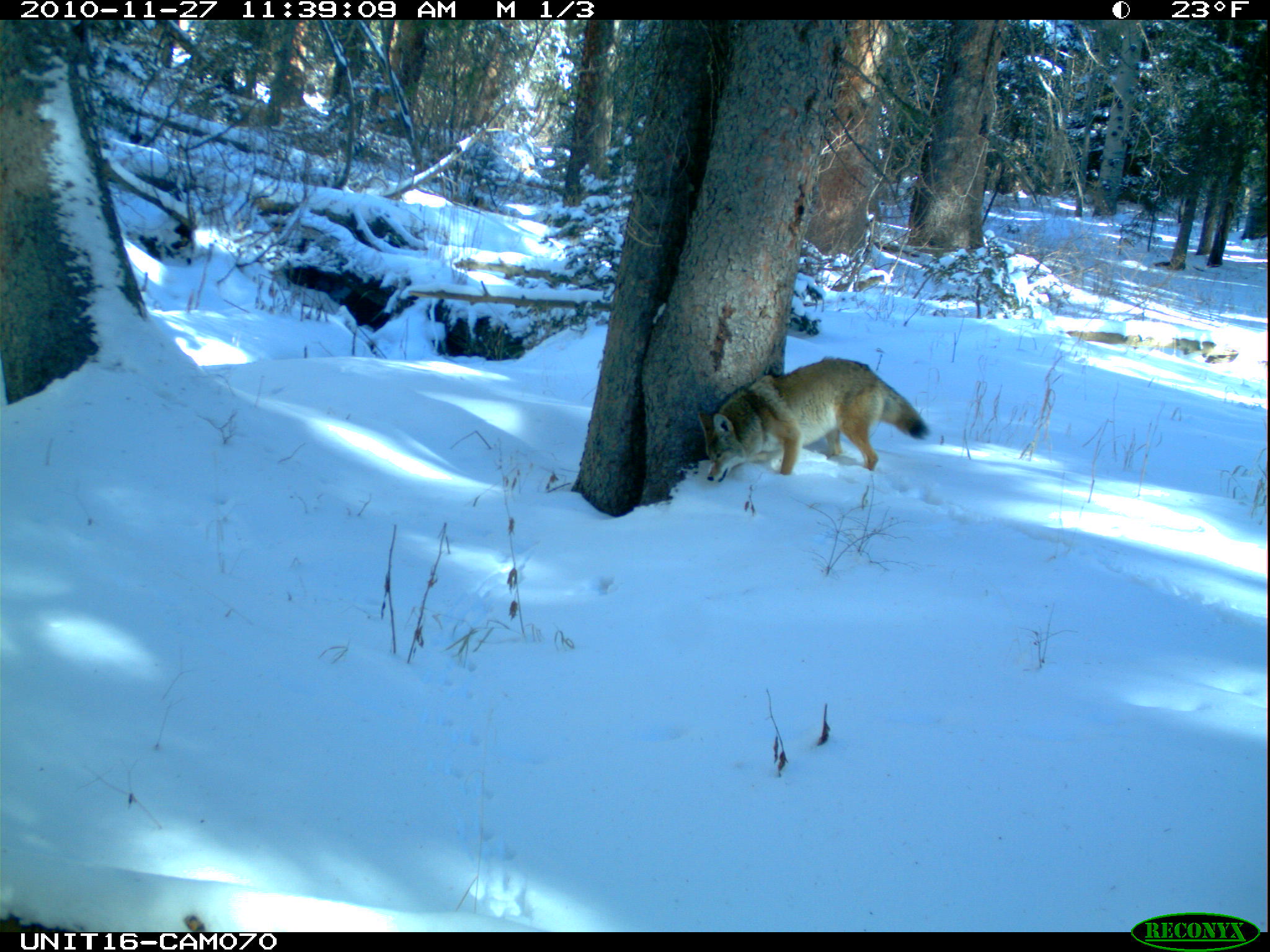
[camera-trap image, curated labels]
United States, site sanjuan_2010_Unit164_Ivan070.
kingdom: Animalia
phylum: Chordata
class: Mammalia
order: Carnivora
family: Canidae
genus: Canis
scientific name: Canis latrans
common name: coyote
Canis latrans (coyote).